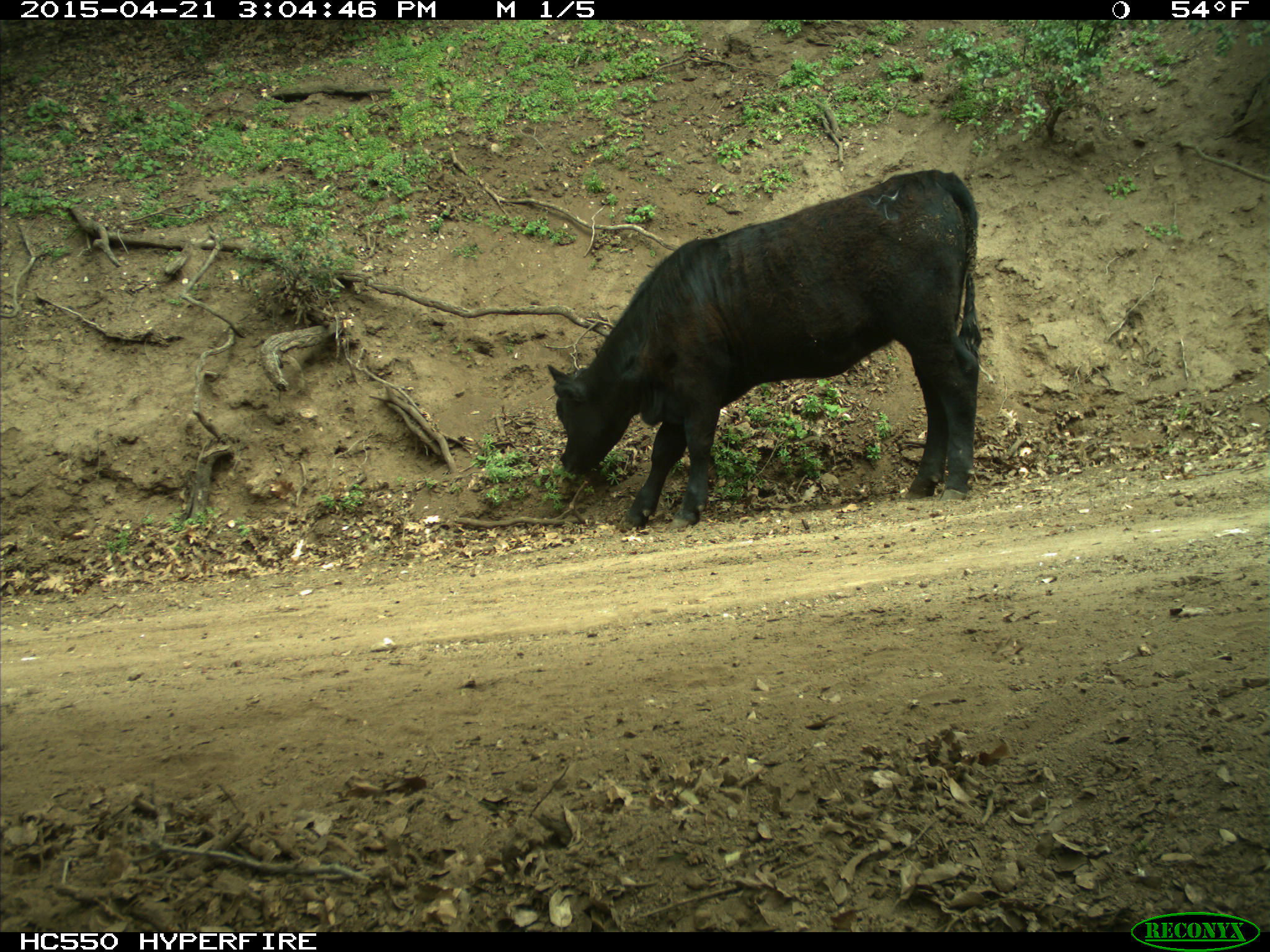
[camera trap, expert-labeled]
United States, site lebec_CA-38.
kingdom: Animalia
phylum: Chordata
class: Mammalia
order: Artiodactyla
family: Bovidae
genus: Bos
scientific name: Bos taurus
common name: domestic cow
Bos taurus (domestic cow).